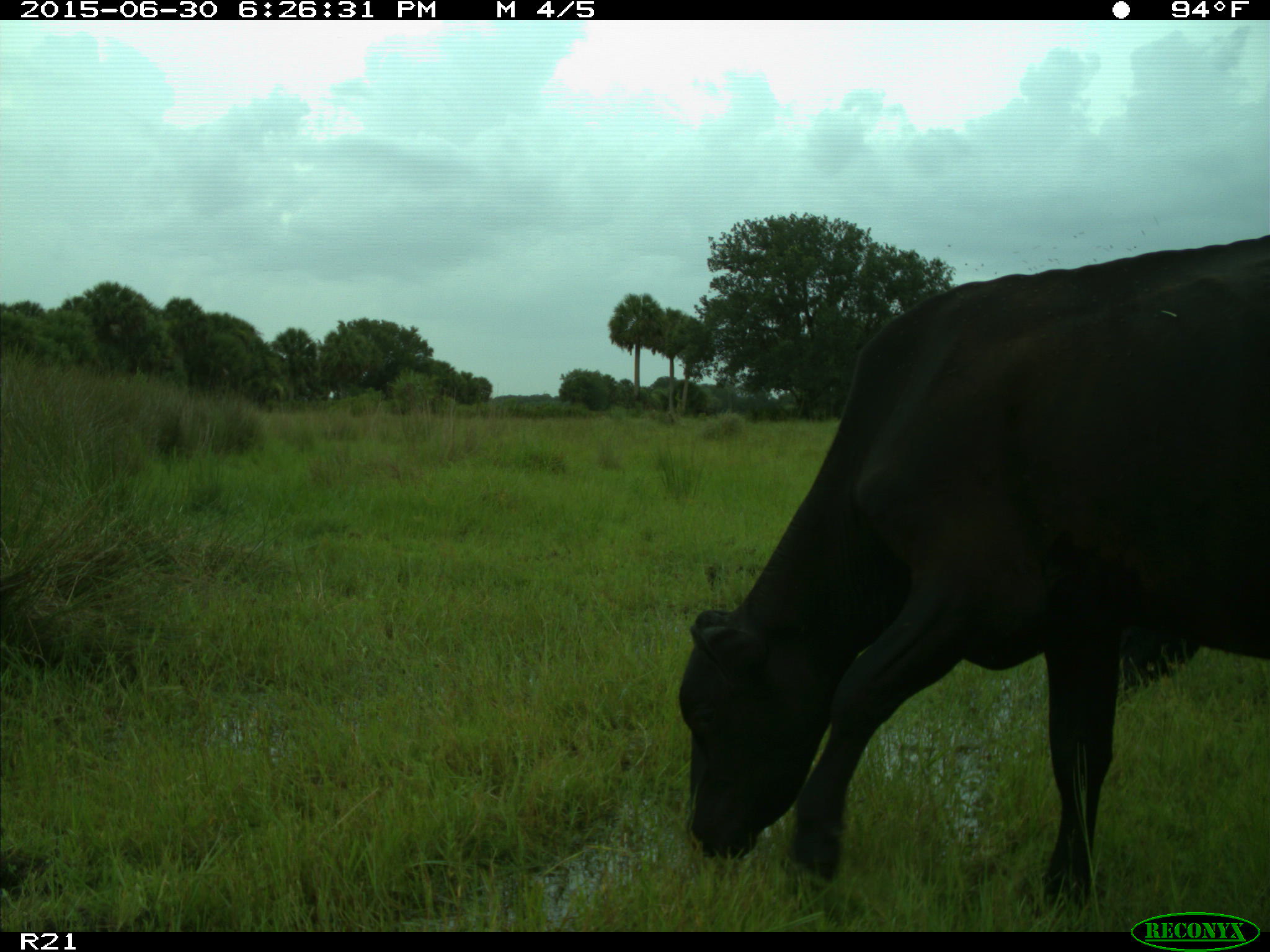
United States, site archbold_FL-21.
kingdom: Animalia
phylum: Chordata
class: Mammalia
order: Artiodactyla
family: Bovidae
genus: Bos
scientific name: Bos taurus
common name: domestic cow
Bos taurus (domestic cow).